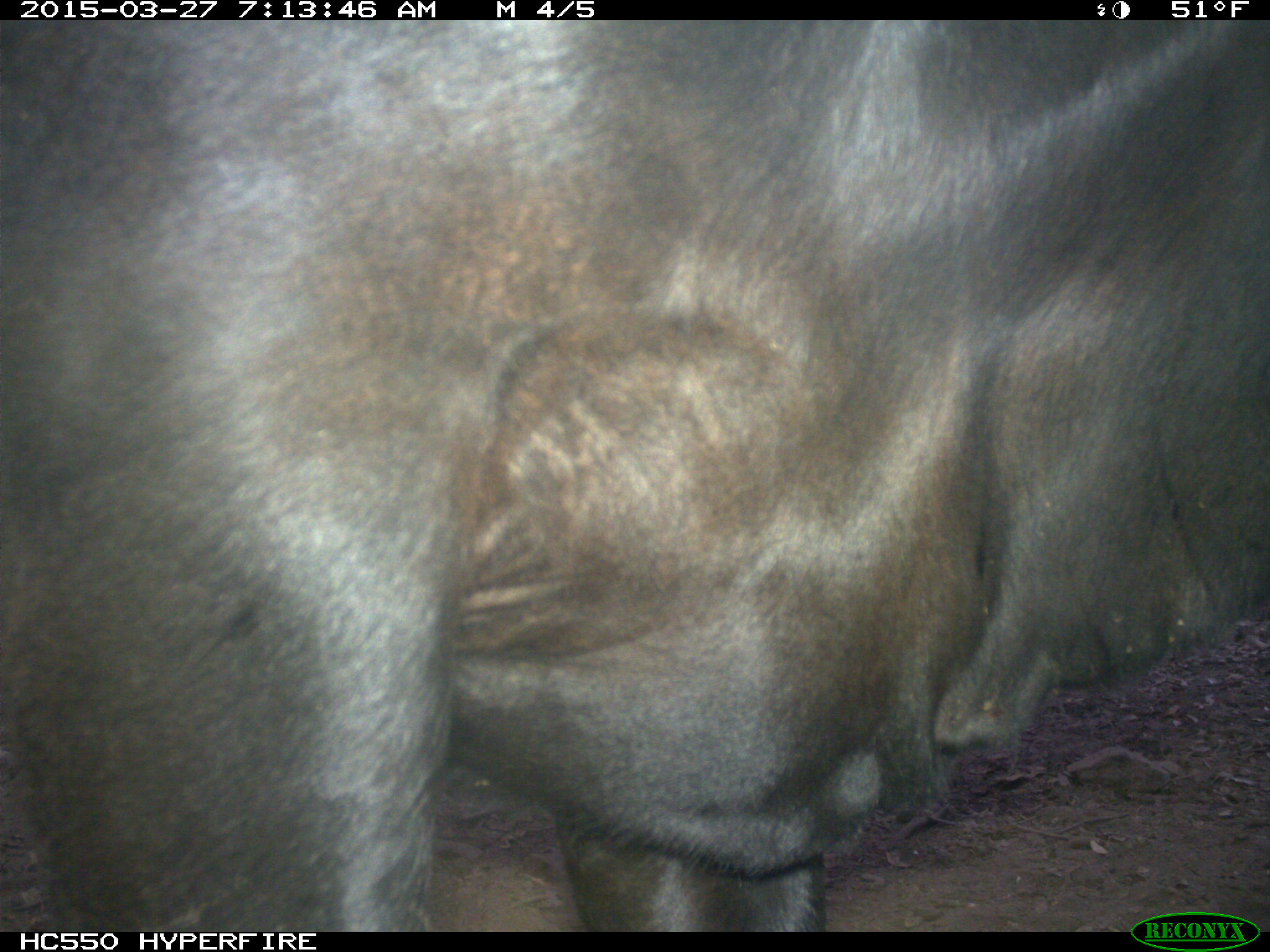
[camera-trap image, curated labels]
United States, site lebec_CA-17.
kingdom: Animalia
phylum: Chordata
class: Mammalia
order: Artiodactyla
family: Bovidae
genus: Bos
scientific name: Bos taurus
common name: domestic cow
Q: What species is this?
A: Bos taurus (domestic cow).